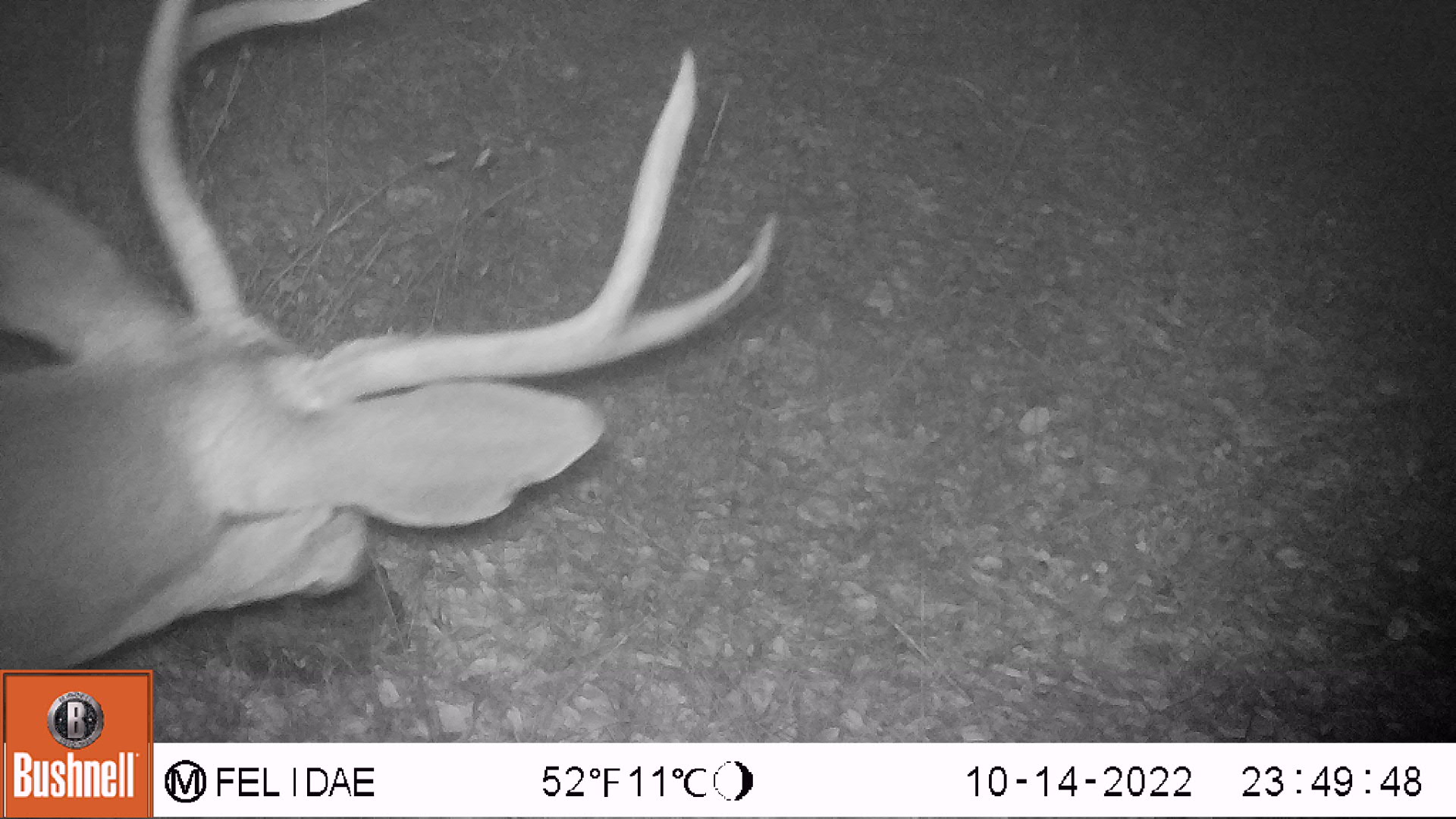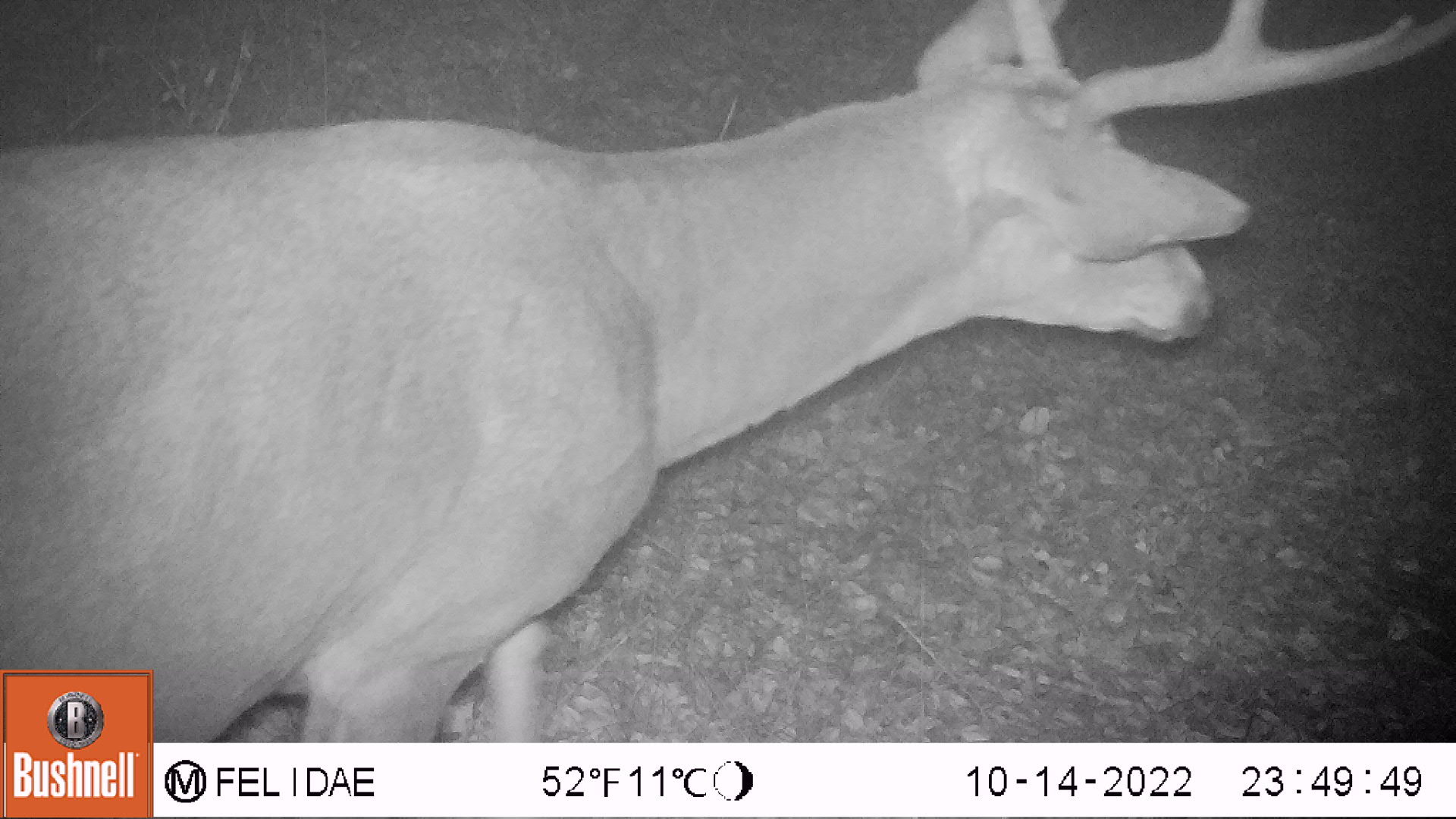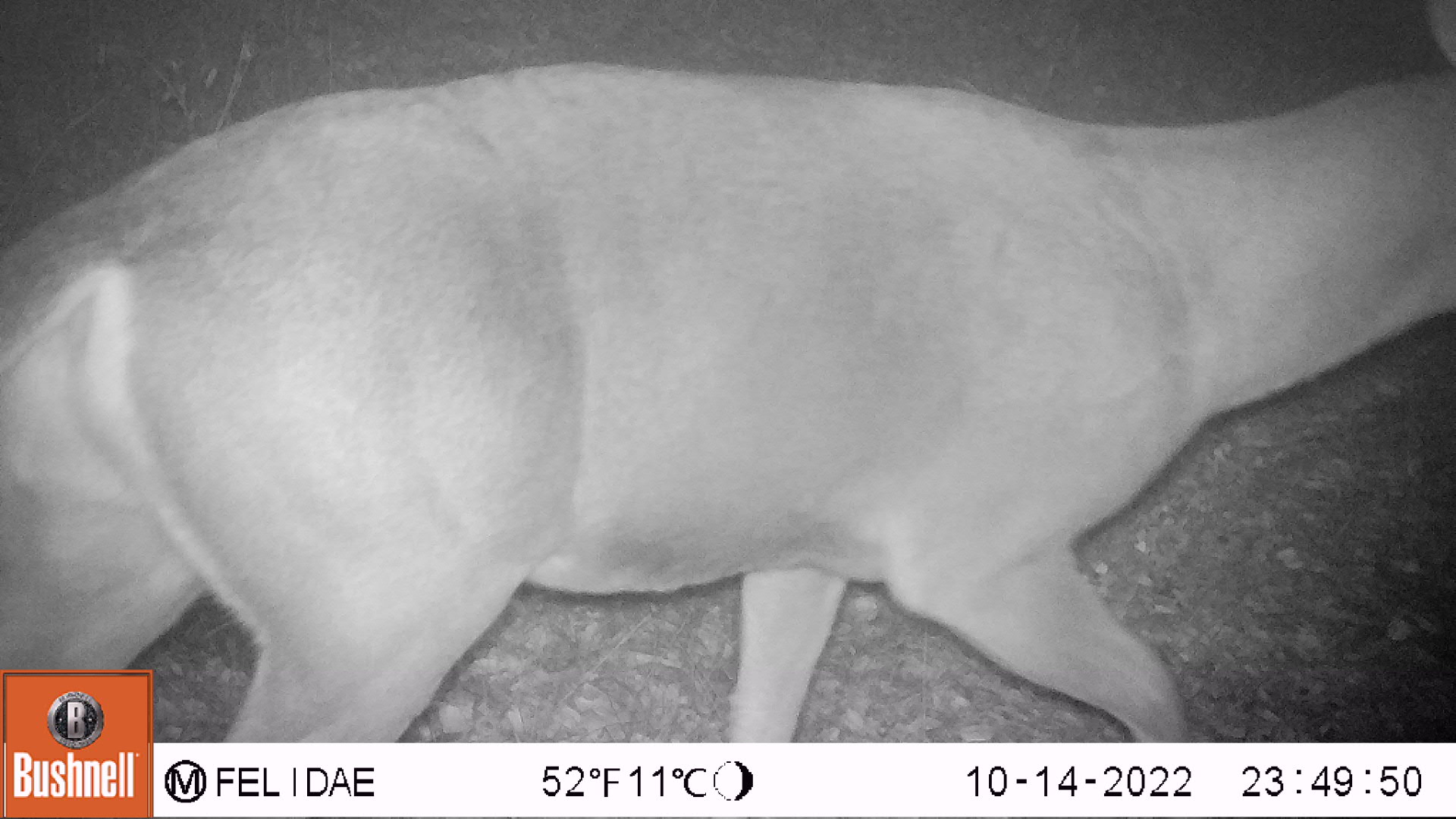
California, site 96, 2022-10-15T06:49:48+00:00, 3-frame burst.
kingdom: Animalia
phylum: Chordata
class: Mammalia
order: Artiodactyla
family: Cervidae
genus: Odocoileus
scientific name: Odocoileus hemionus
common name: mule deer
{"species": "mule deer (Odocoileus hemionus)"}